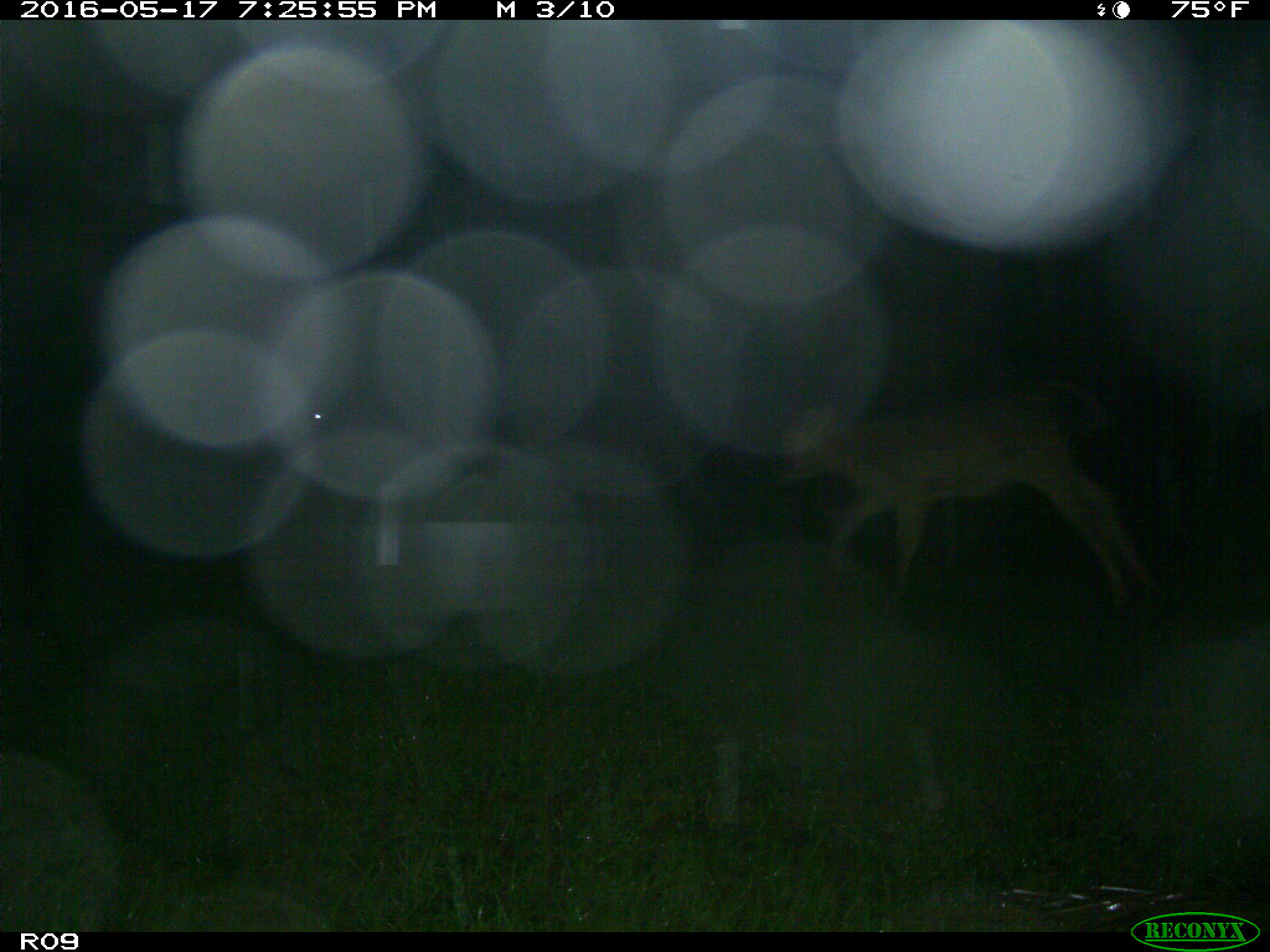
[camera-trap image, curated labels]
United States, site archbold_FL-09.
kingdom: Animalia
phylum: Chordata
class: Mammalia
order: Artiodactyla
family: Bovidae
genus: Bos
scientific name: Bos taurus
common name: domestic cow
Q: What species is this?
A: Bos taurus (domestic cow).